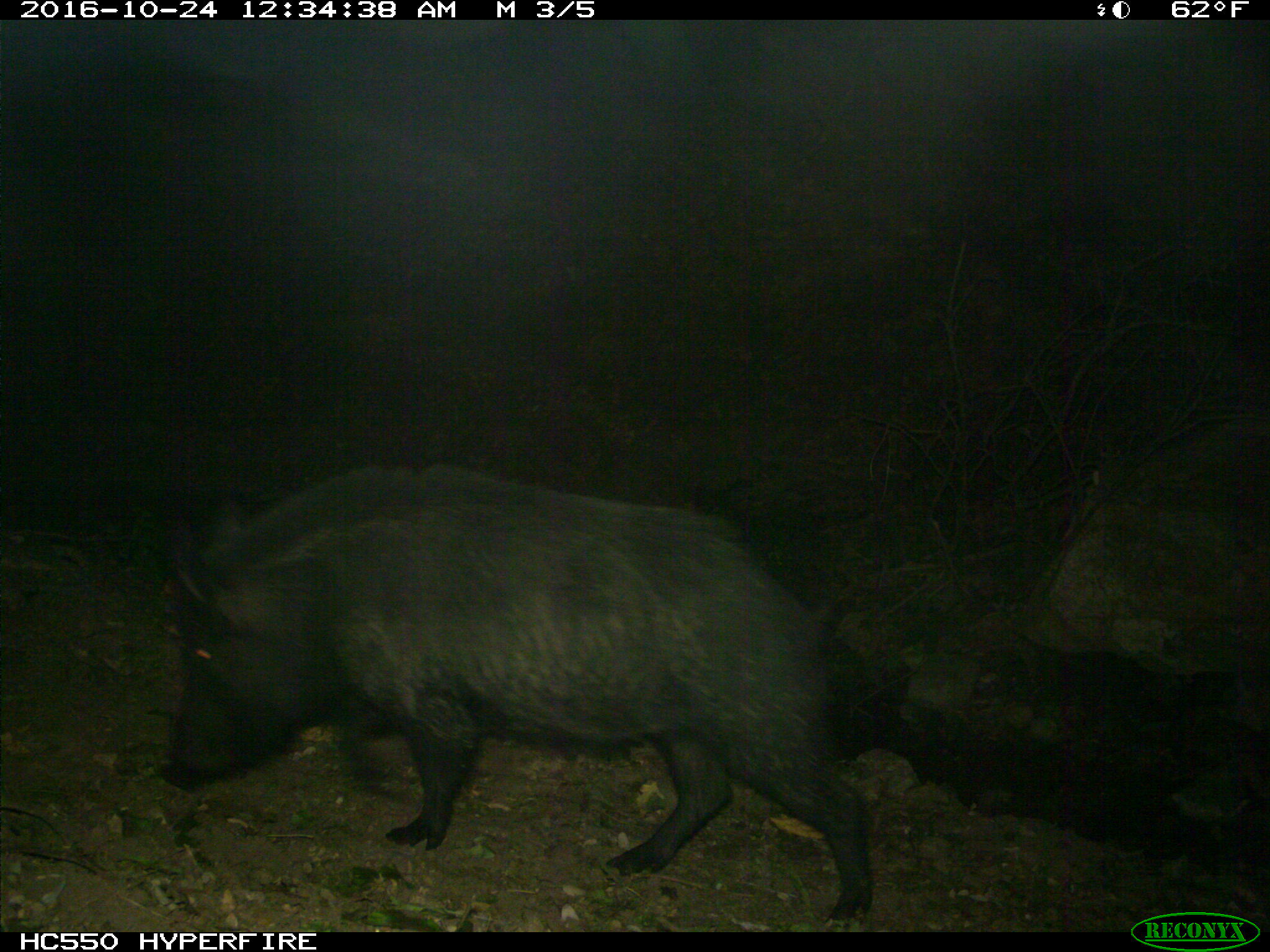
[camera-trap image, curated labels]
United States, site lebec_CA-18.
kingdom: Animalia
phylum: Chordata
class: Mammalia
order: Artiodactyla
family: Suidae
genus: Sus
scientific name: Sus scrofa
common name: wild boar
Sus scrofa (wild boar).